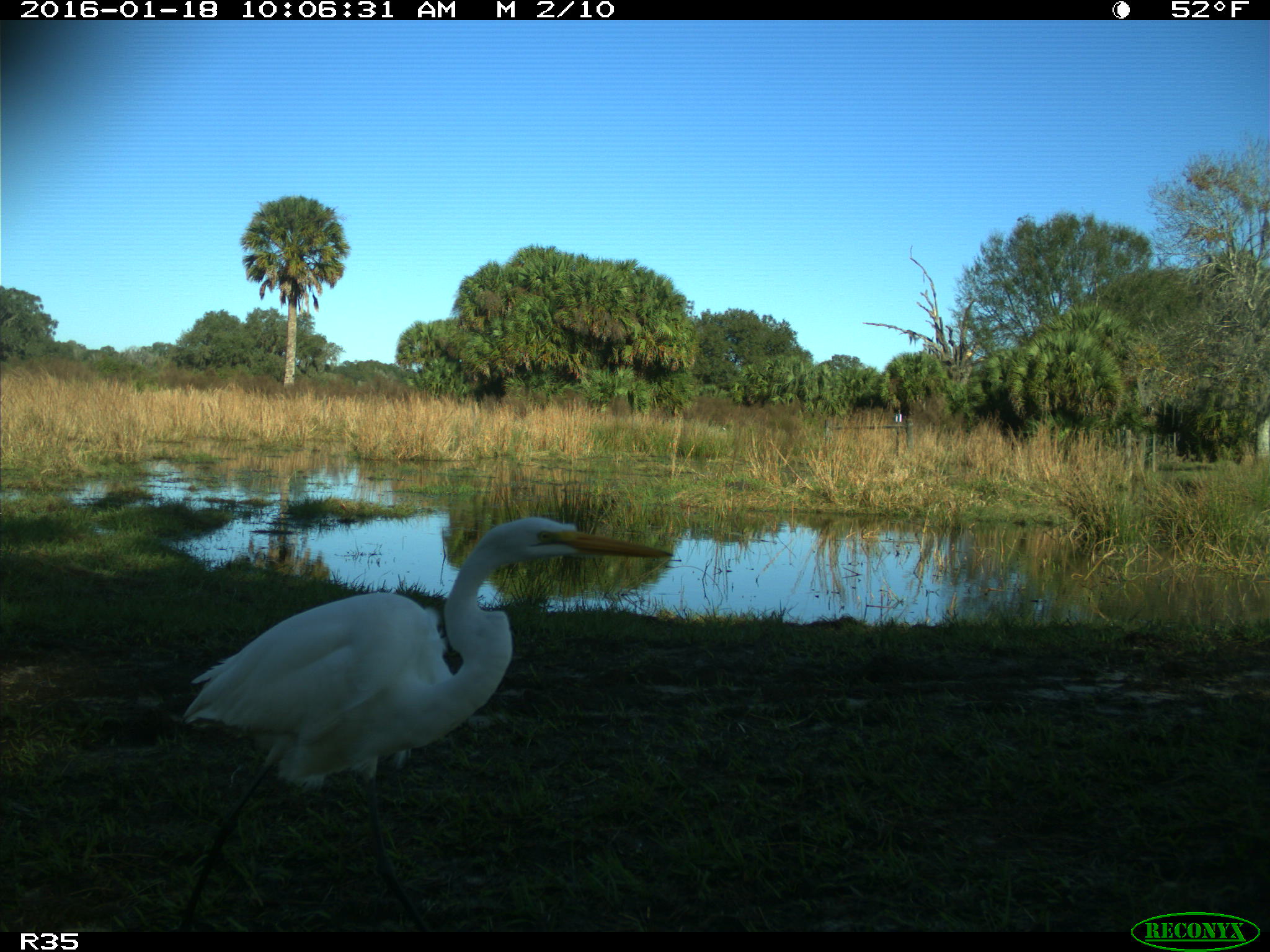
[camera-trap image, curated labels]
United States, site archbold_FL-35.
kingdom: Animalia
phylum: Chordata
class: Aves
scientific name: Aves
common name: birds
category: unidentified bird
Unidentified bird (birds) (Aves).